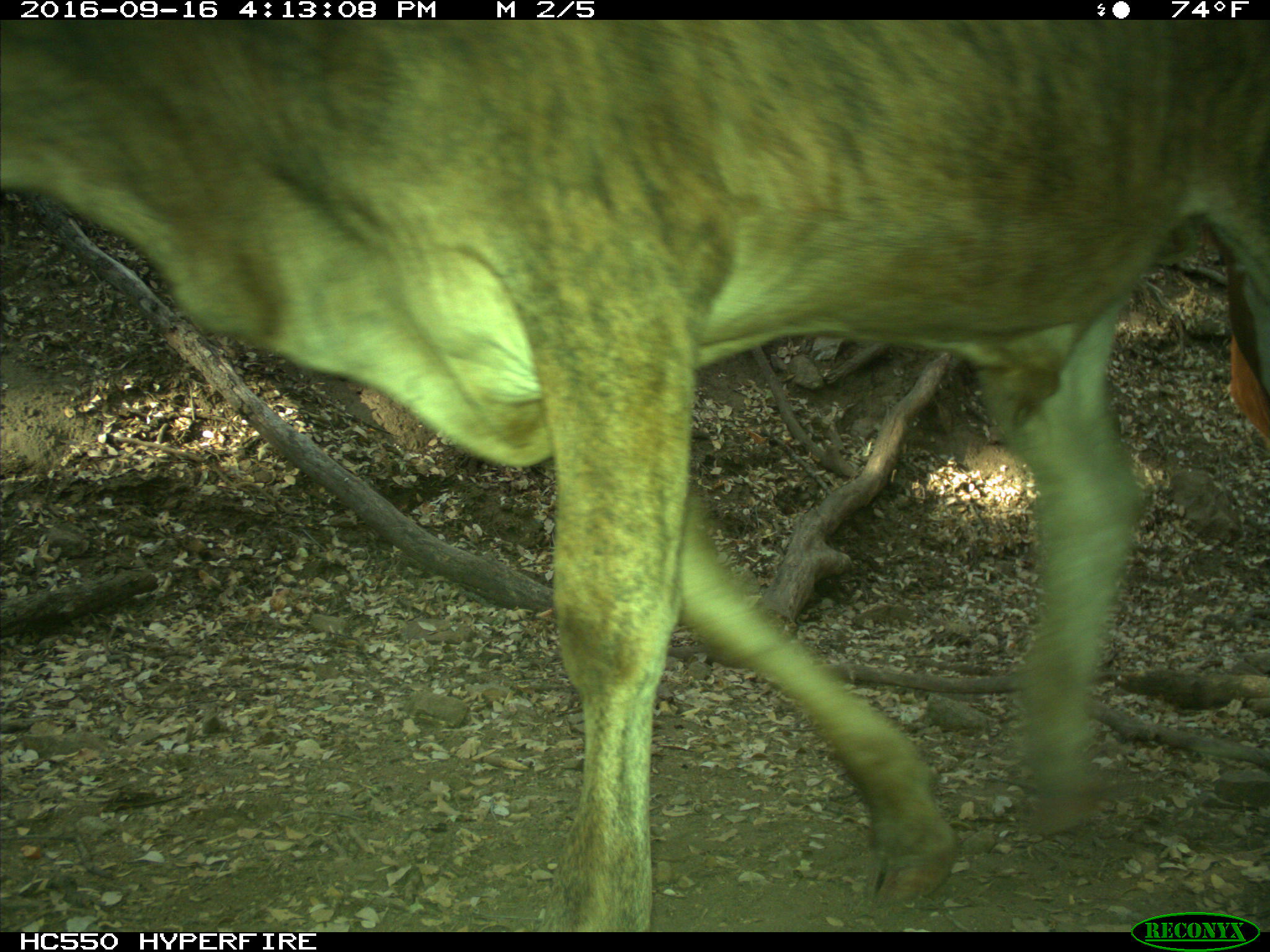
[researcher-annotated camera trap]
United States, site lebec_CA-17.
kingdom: Animalia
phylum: Chordata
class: Mammalia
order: Artiodactyla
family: Bovidae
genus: Bos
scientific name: Bos taurus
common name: domestic cow